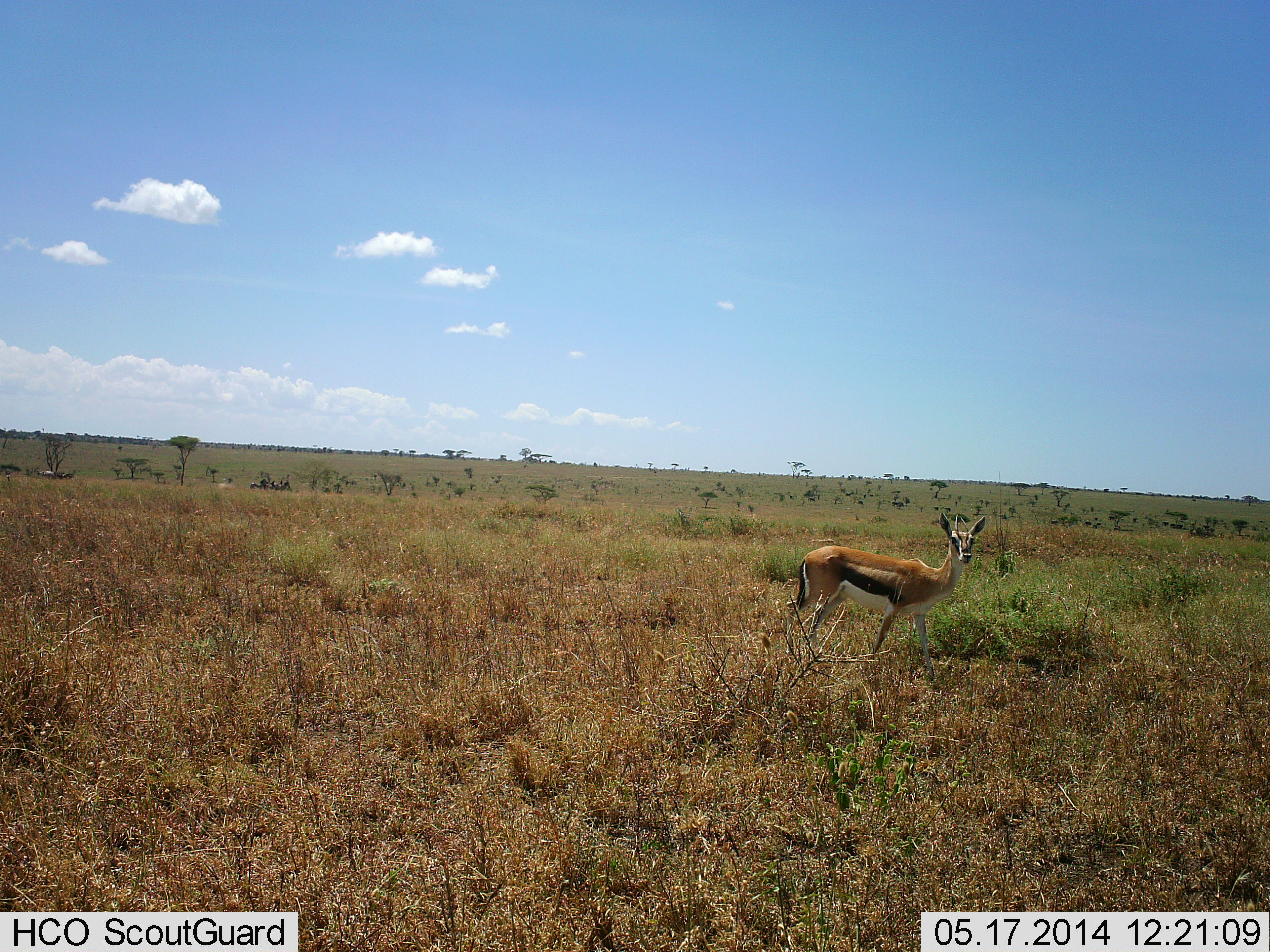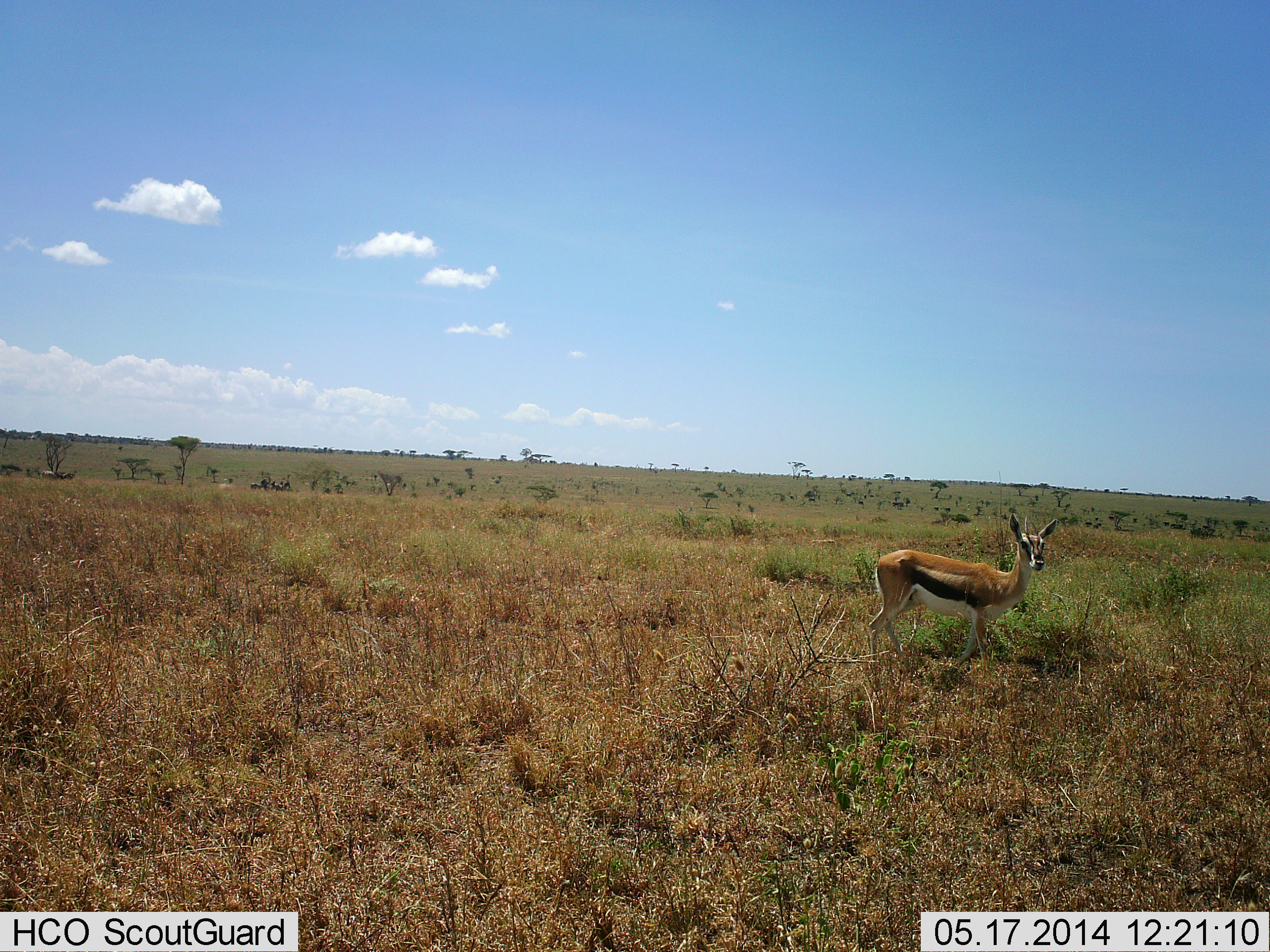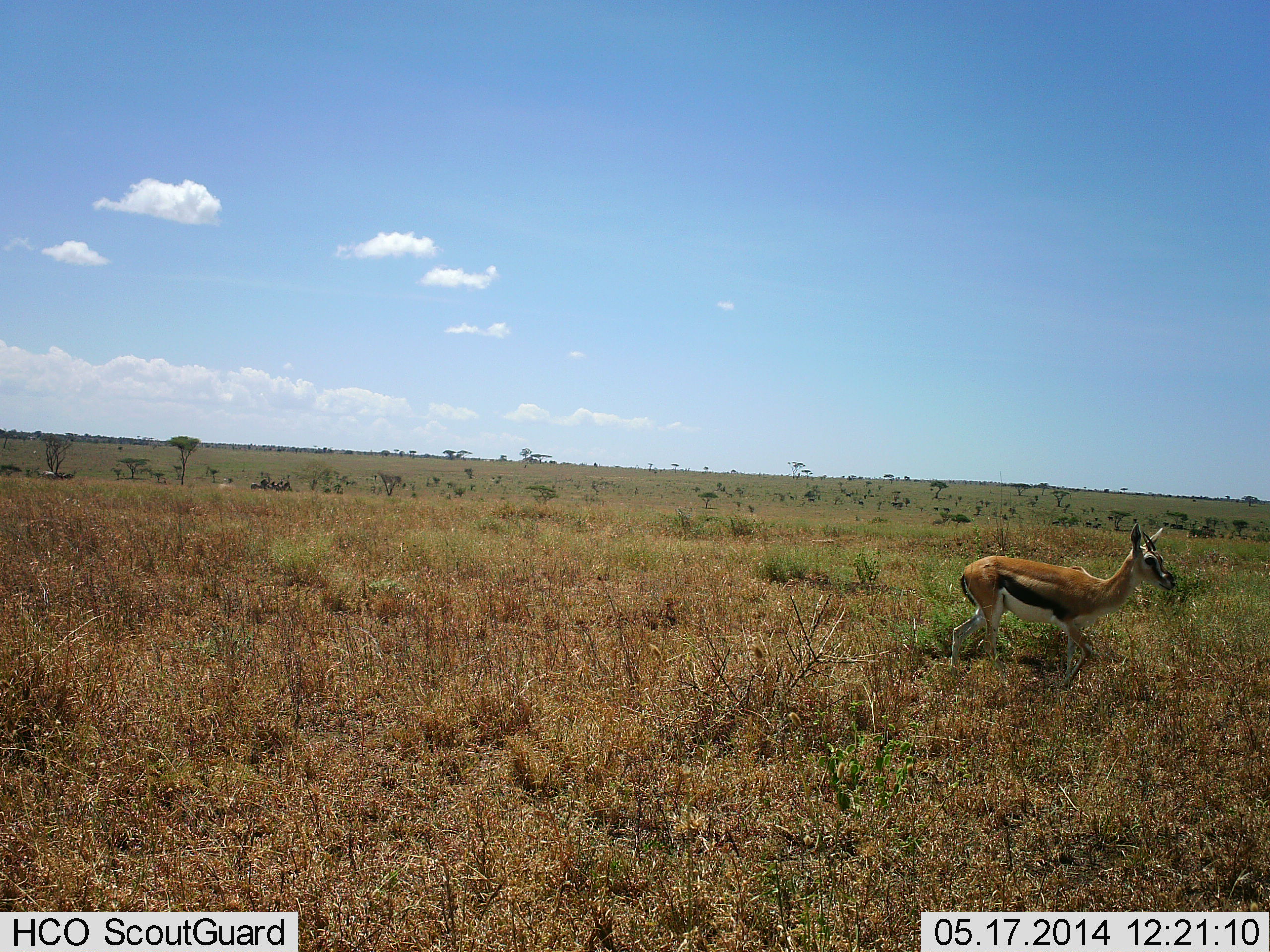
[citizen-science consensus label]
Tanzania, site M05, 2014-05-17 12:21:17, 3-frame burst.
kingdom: Animalia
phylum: Chordata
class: Mammalia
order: Artiodactyla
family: Bovidae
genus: Eudorcas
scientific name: Eudorcas thomsonii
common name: thomson's gazelle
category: gazellethomsons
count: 1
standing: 30%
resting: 0%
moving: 70%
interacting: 0%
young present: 0%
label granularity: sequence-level